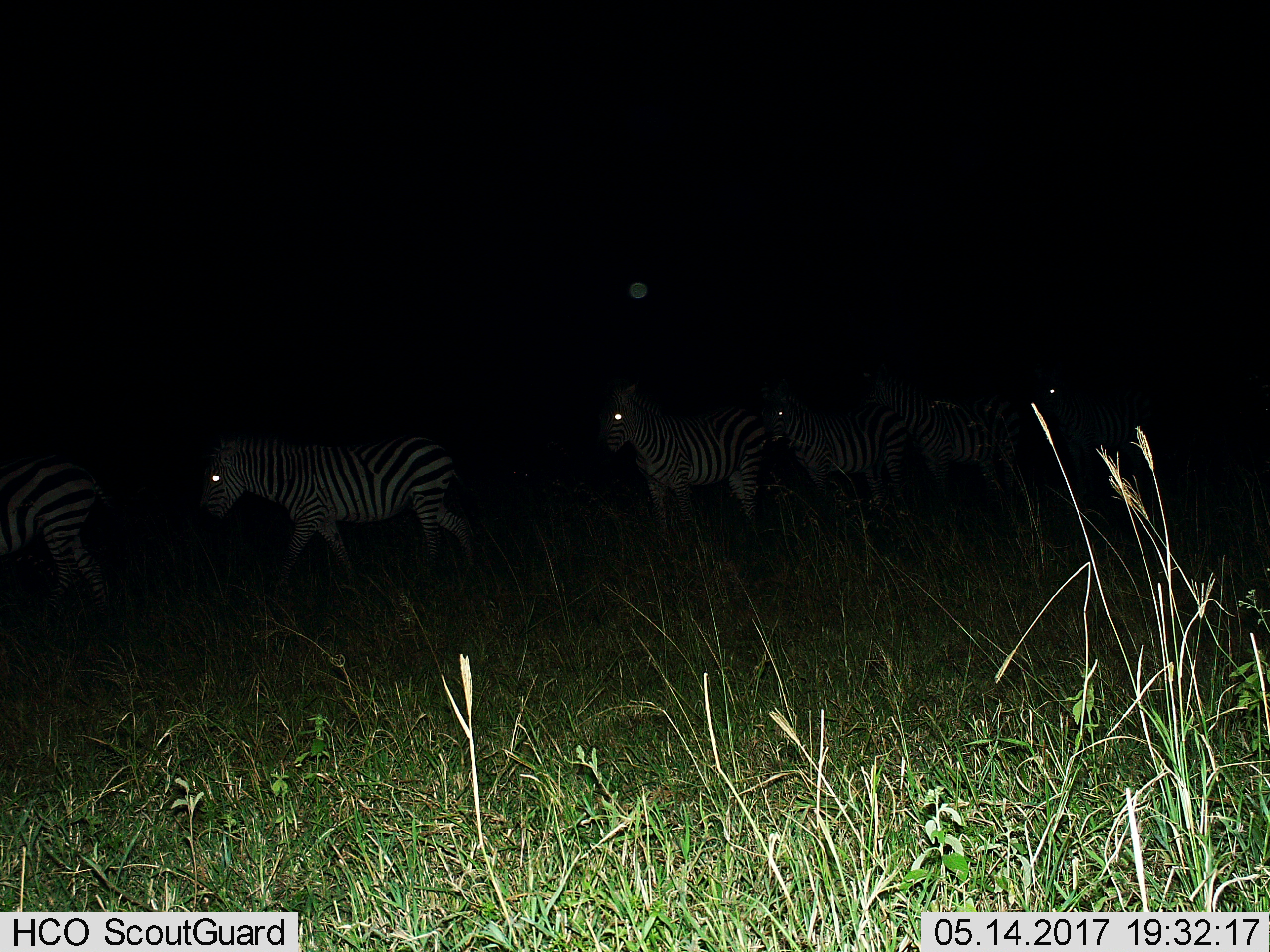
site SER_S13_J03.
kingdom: Animalia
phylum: Chordata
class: Mammalia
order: Perissodactyla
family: Equidae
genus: Equus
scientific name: Equus quagga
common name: plains zebra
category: zebraplains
Zebraplains (plains zebra) (Equus quagga), count 5. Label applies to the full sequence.